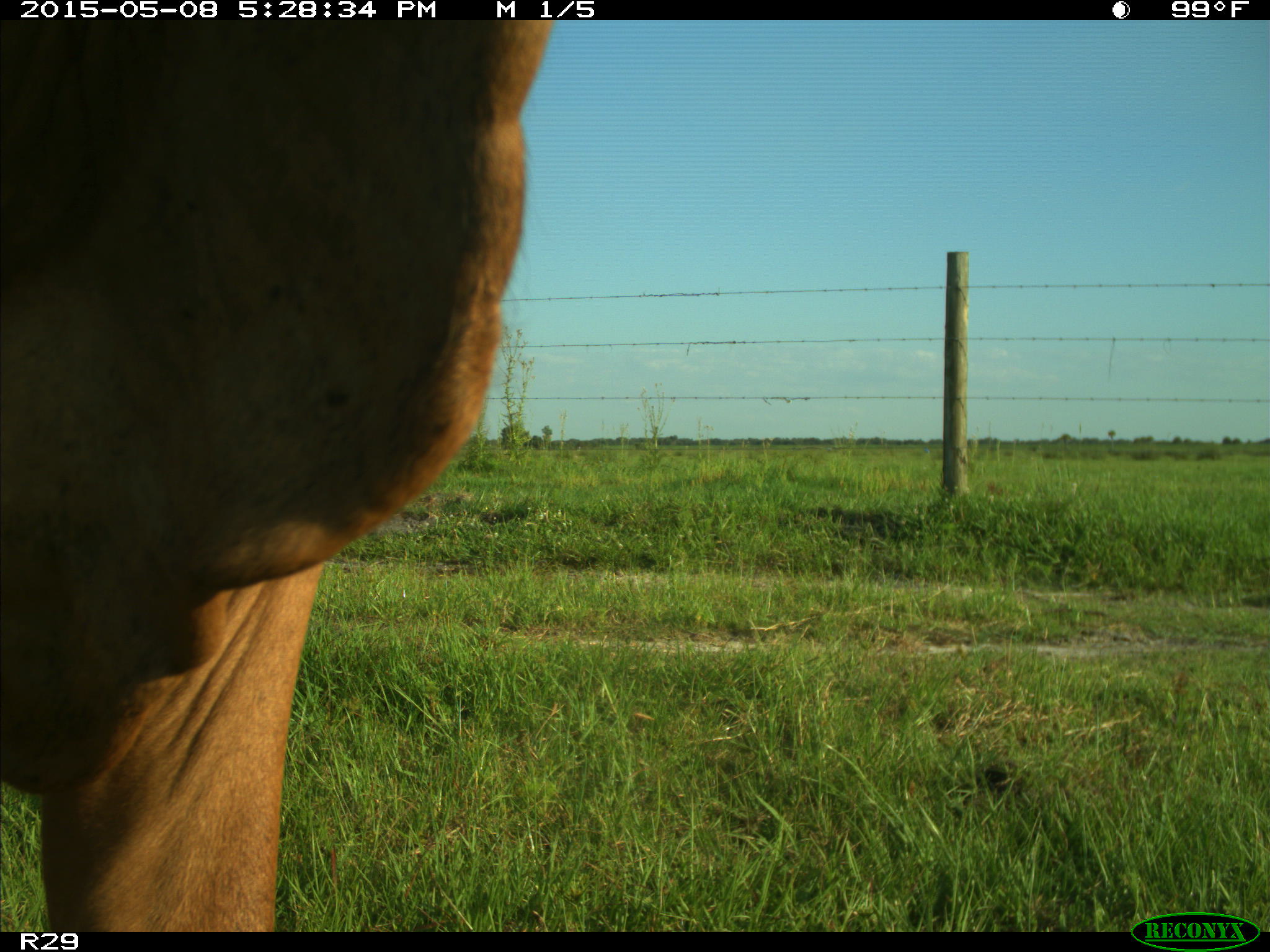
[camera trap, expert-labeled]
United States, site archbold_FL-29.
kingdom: Animalia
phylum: Chordata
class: Mammalia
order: Artiodactyla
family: Bovidae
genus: Bos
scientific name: Bos taurus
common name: domestic cow